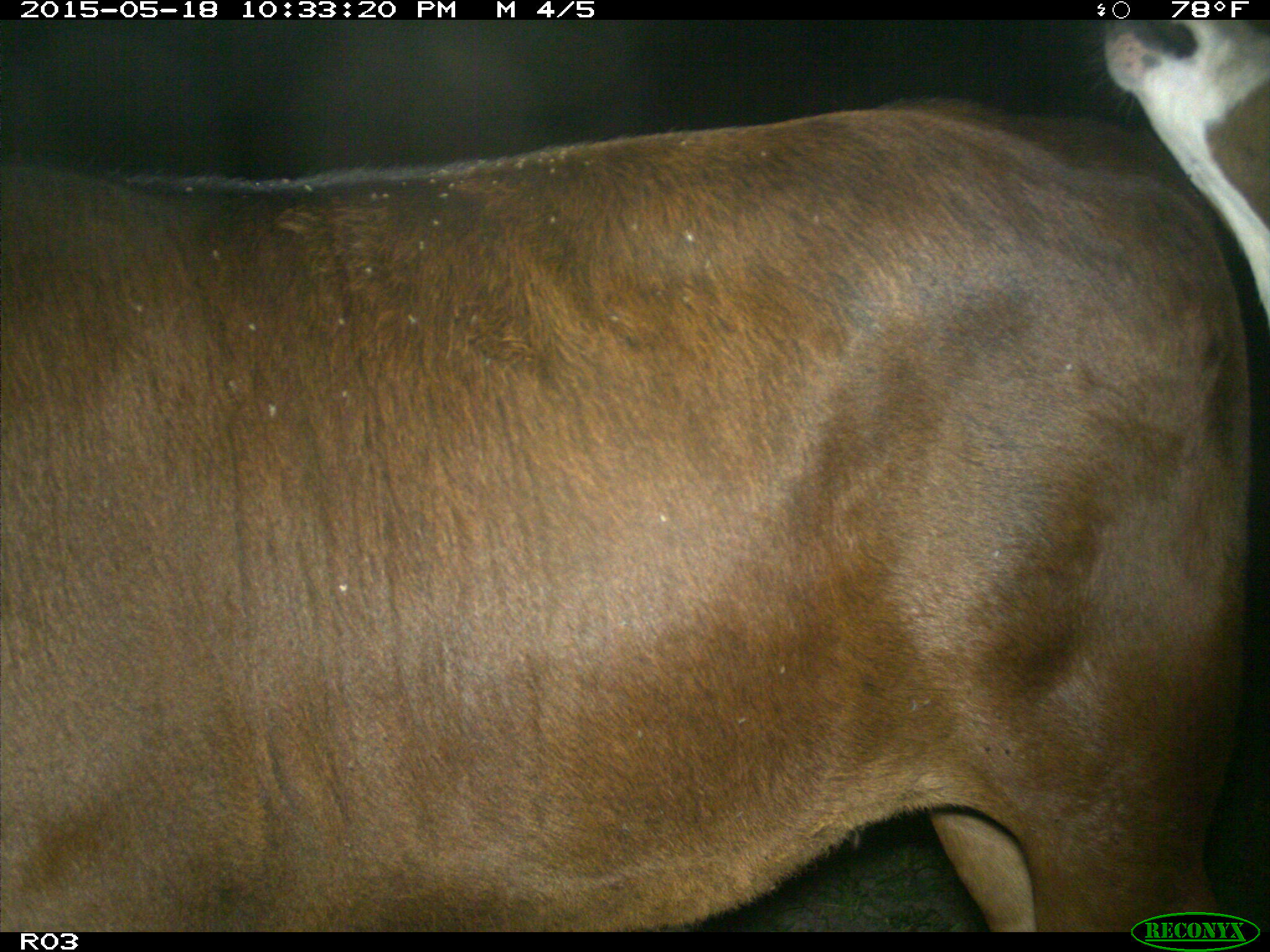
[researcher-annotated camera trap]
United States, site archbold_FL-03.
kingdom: Animalia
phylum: Chordata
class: Mammalia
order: Artiodactyla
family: Bovidae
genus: Bos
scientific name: Bos taurus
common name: domestic cow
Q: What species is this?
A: Bos taurus (domestic cow).